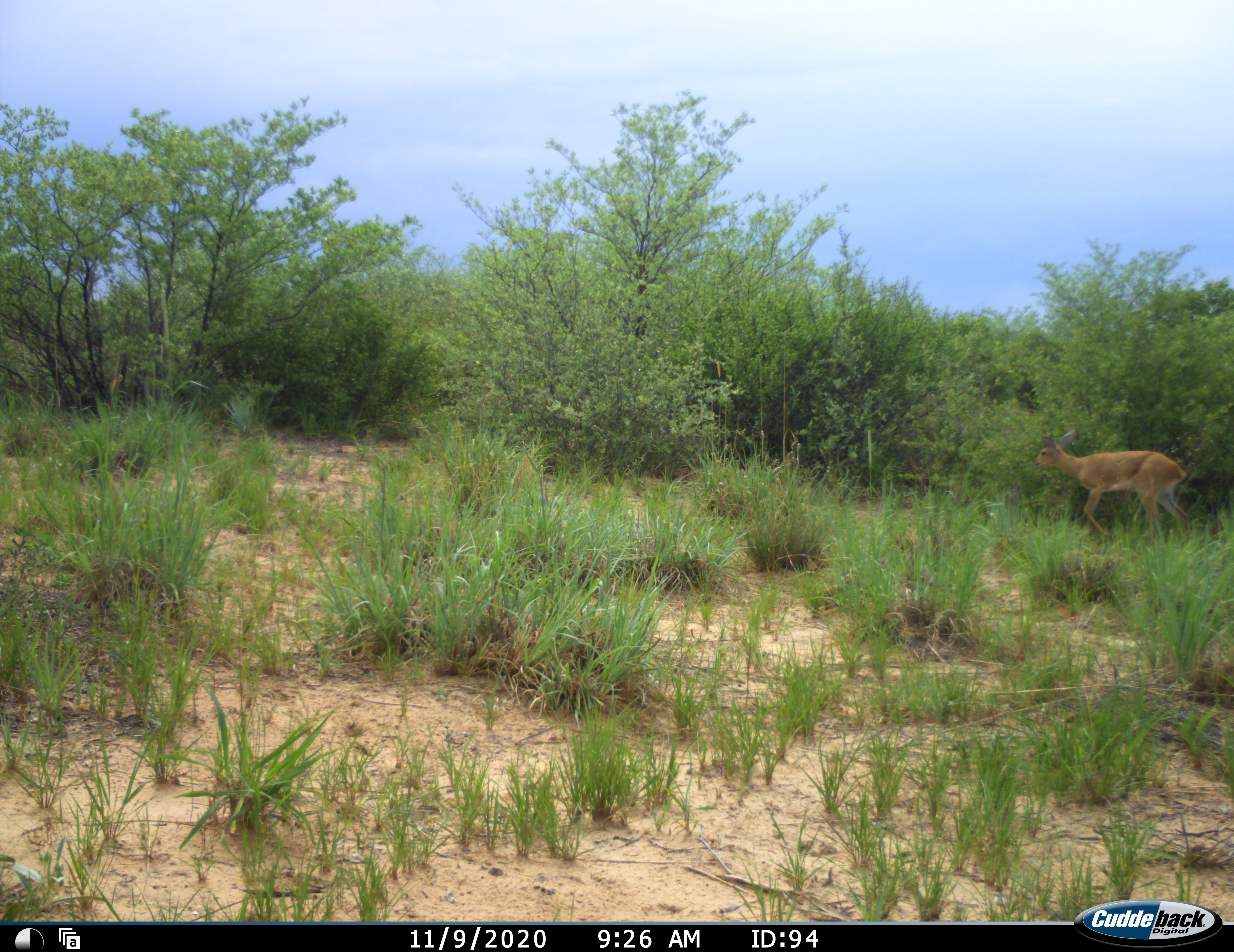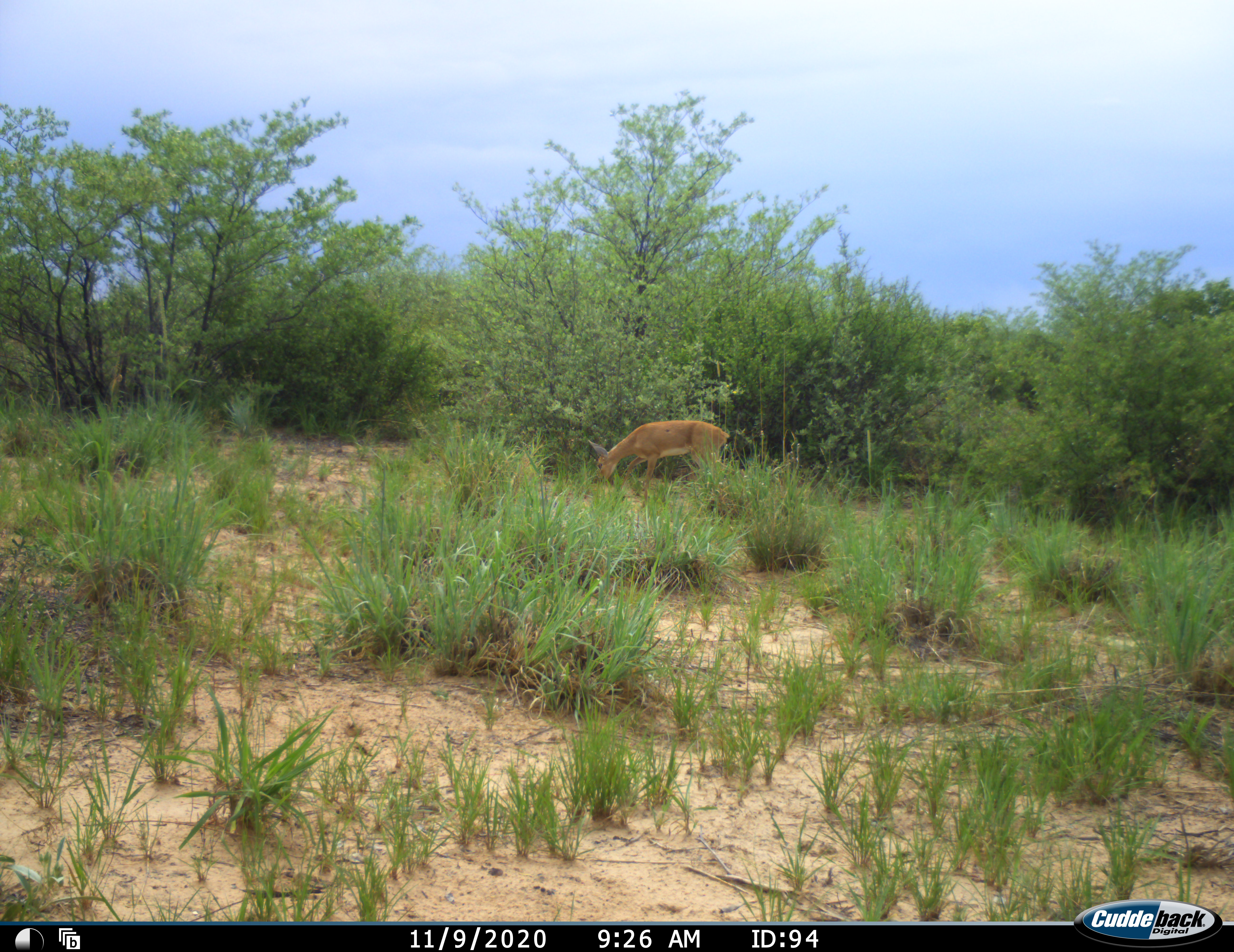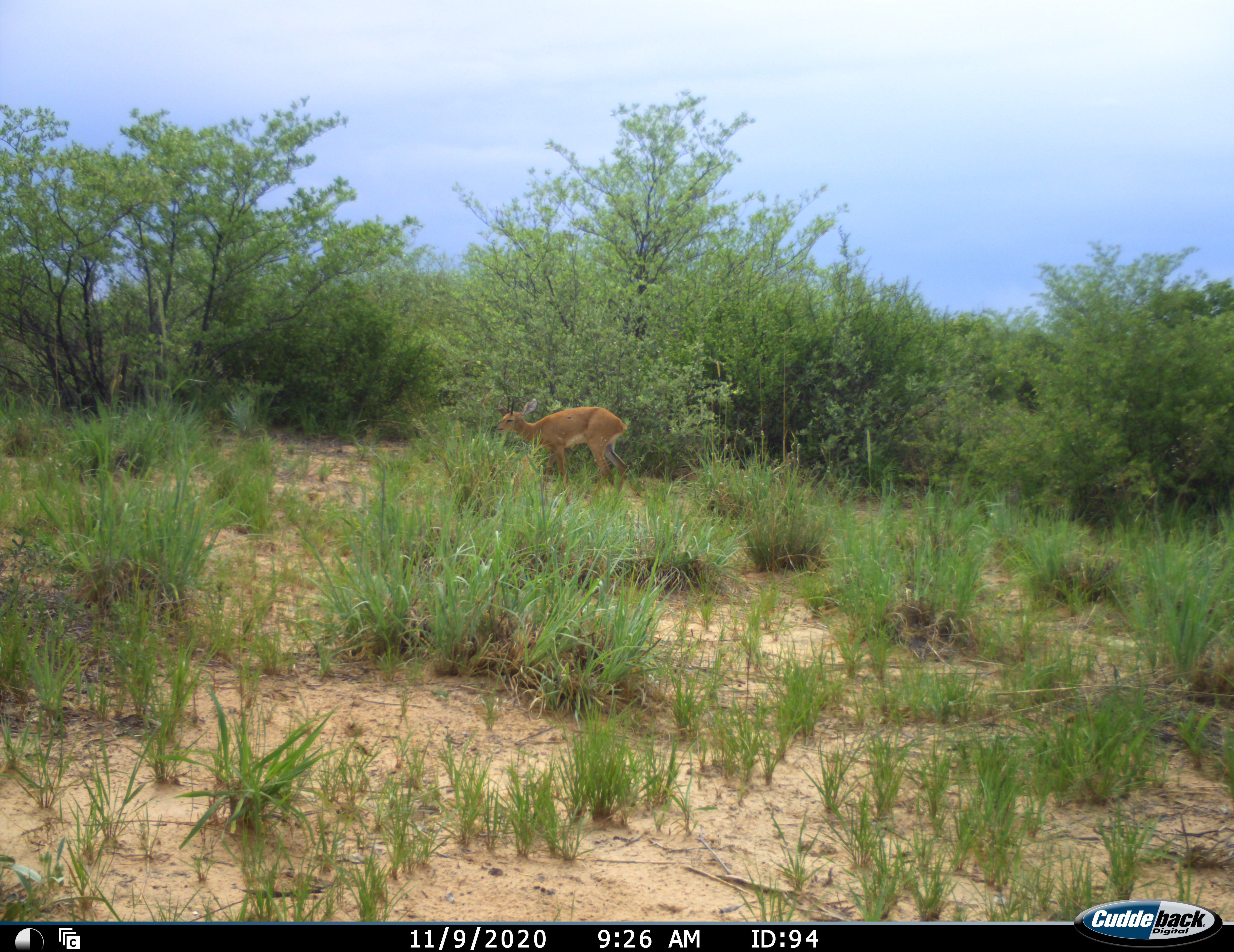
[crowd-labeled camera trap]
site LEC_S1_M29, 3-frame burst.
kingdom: Animalia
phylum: Chordata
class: Mammalia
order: Artiodactyla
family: Bovidae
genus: Raphicerus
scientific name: Raphicerus campestris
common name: steenbok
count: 1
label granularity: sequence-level